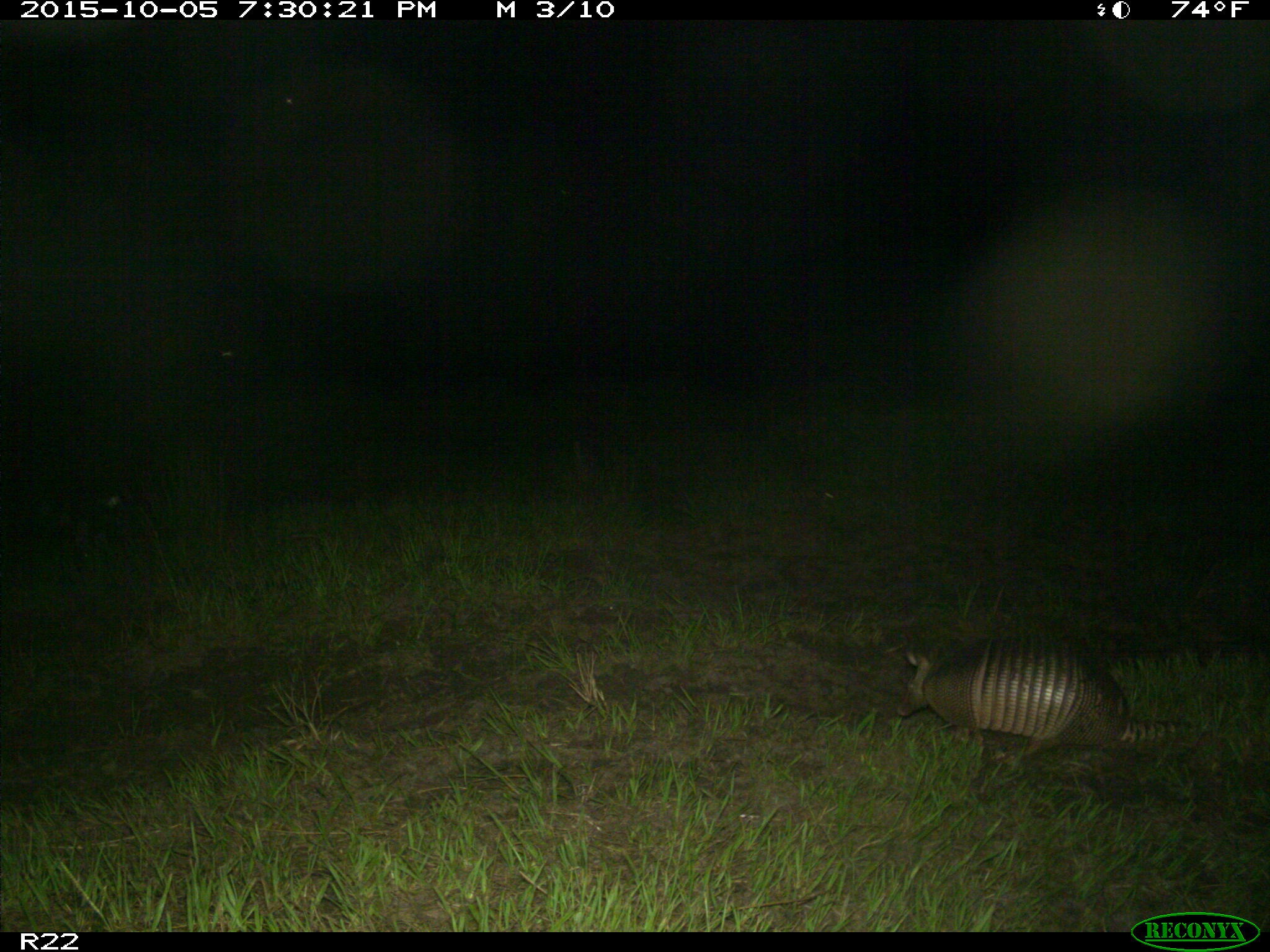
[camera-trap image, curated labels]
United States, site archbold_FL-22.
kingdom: Animalia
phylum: Chordata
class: Mammalia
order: Cingulata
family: Dasypodidae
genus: Dasypus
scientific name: Dasypus novemcinctus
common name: nine-banded armadillo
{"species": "Dasypus novemcinctus (nine-banded armadillo)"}